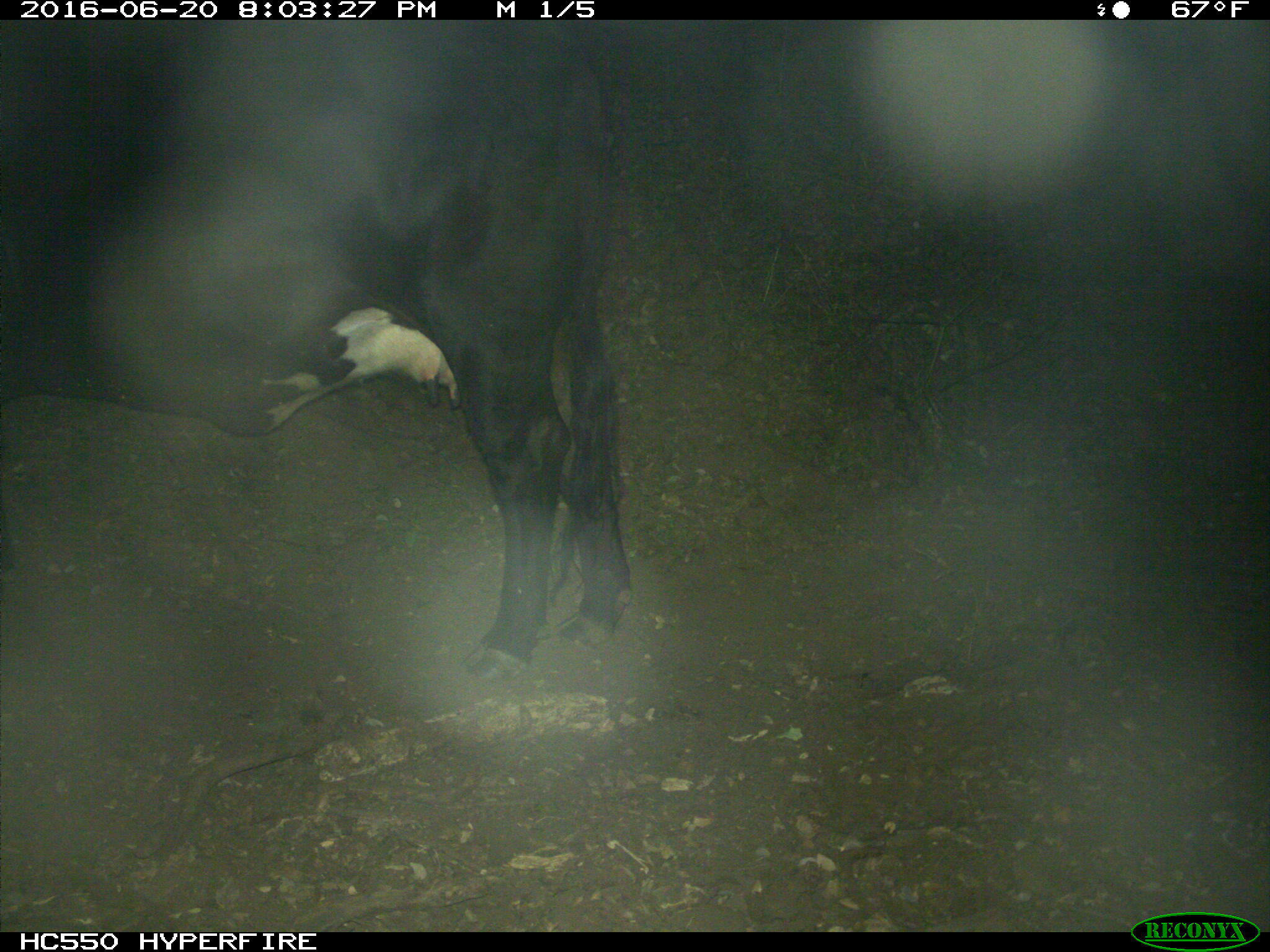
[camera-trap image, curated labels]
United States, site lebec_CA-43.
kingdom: Animalia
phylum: Chordata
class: Mammalia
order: Artiodactyla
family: Bovidae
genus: Bos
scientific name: Bos taurus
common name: domestic cow